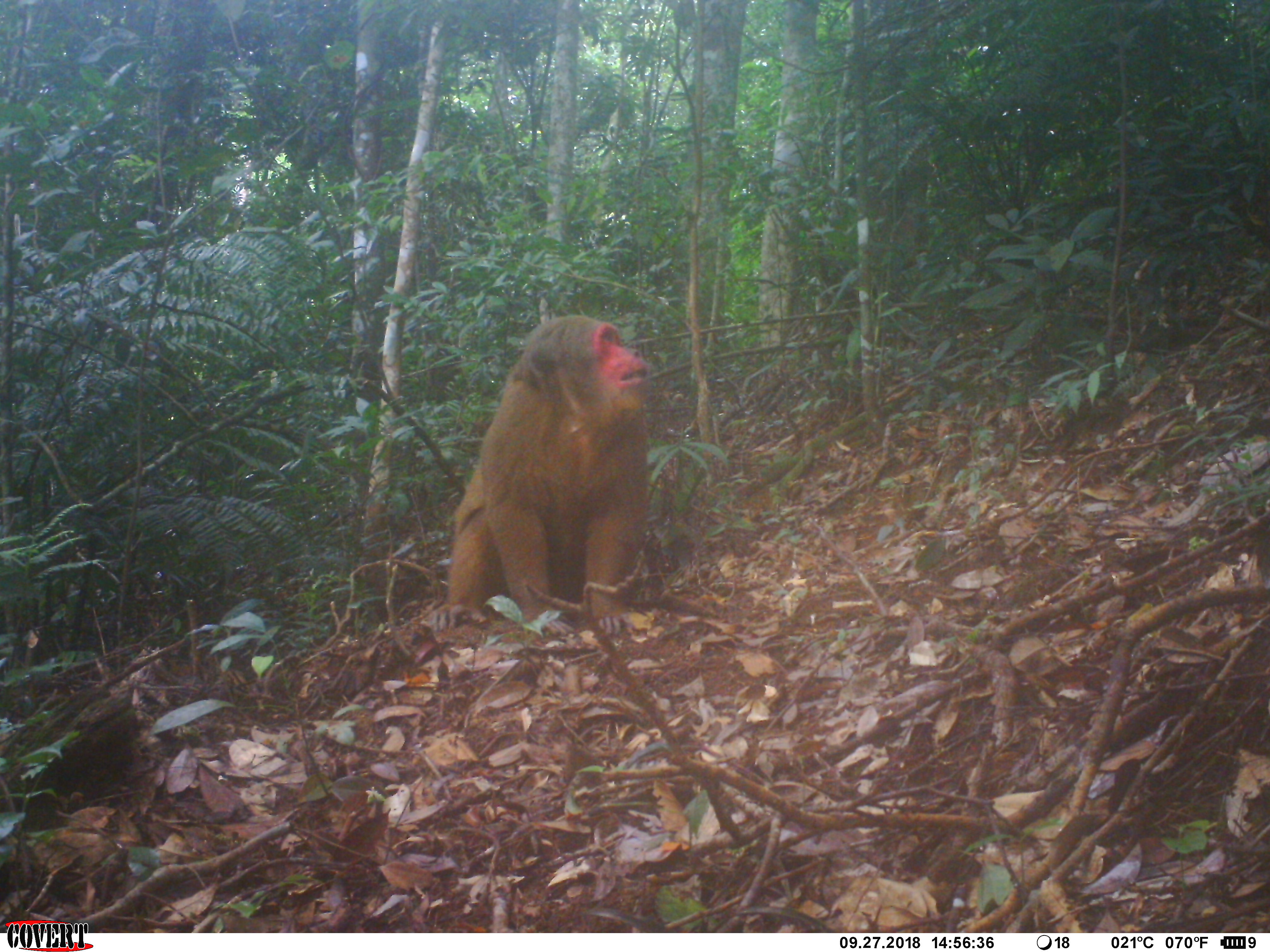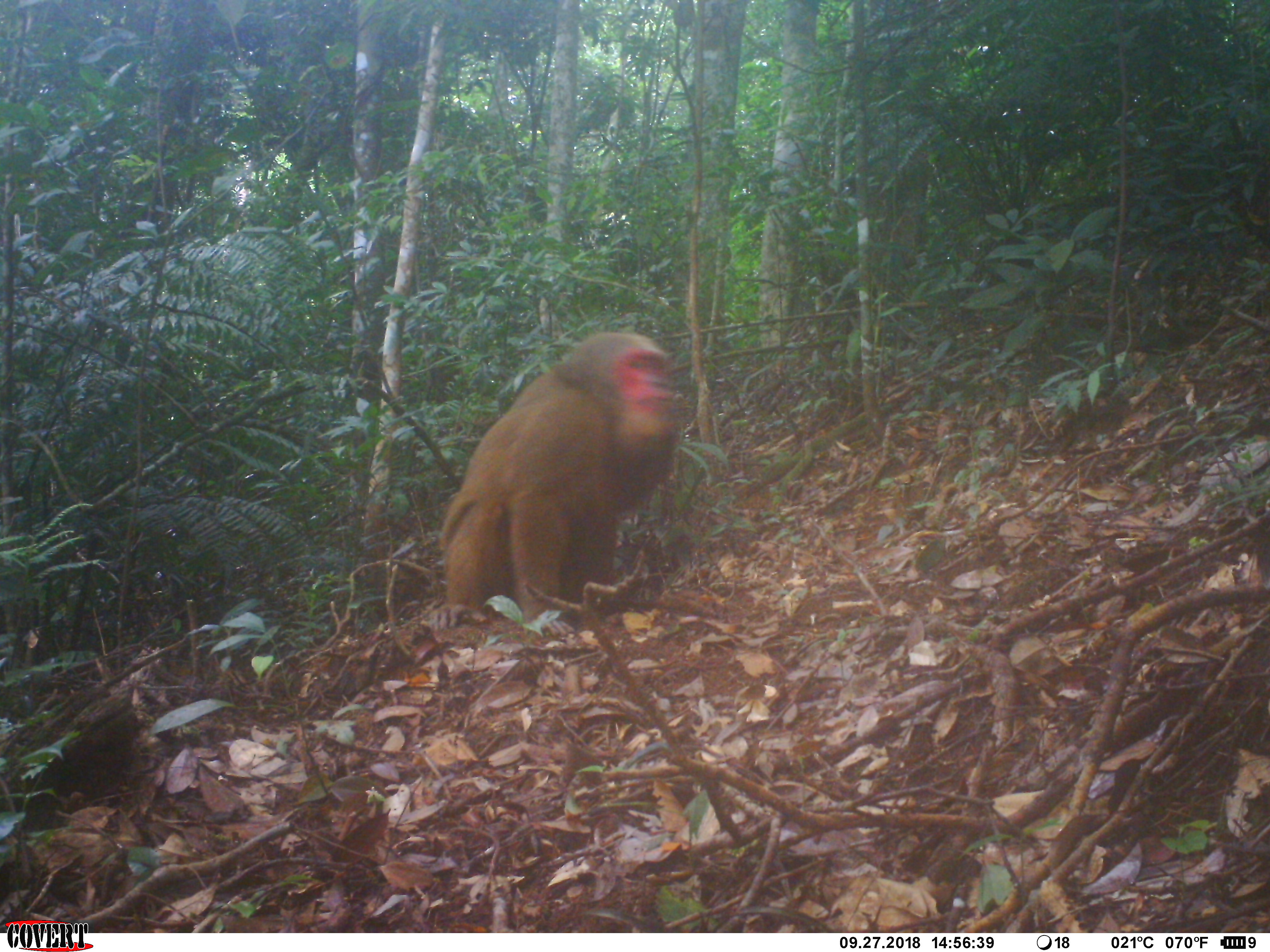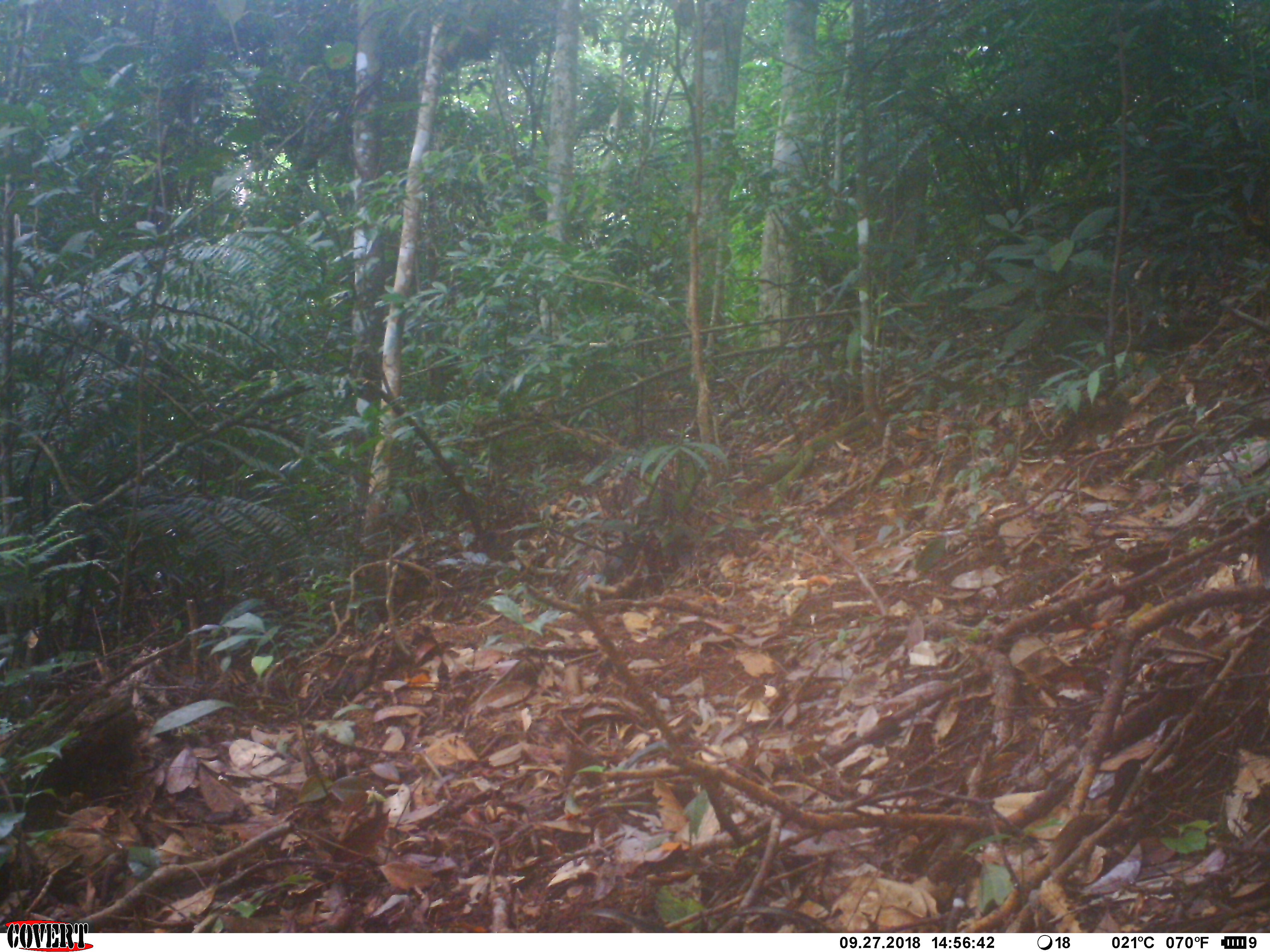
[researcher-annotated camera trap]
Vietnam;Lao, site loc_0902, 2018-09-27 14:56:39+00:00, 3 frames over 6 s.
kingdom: Animalia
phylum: Chordata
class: Mammalia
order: Primates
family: Cercopithecidae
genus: Macaca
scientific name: Macaca arctoides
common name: stump-tailed macaque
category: stump tailed macaque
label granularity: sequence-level